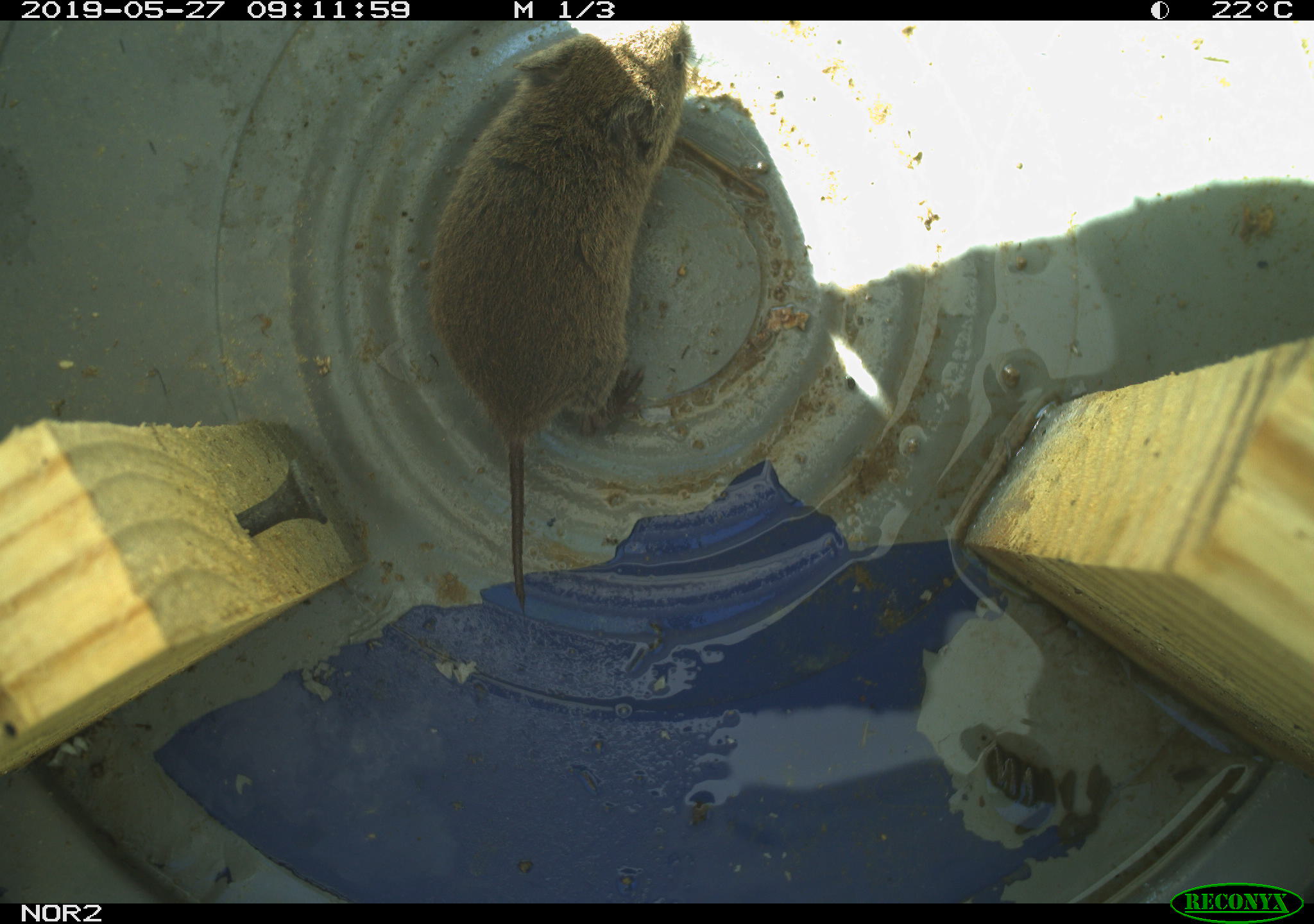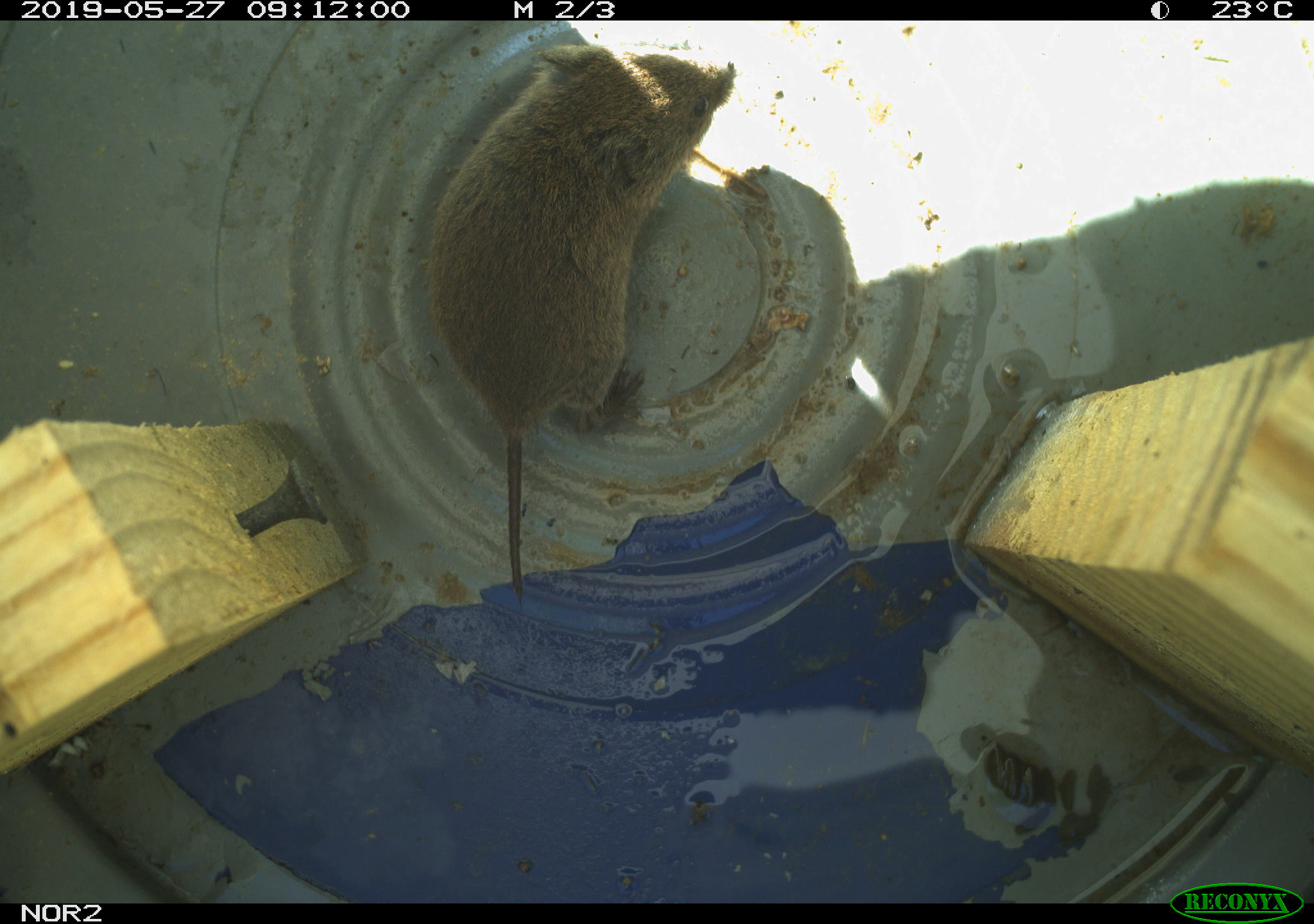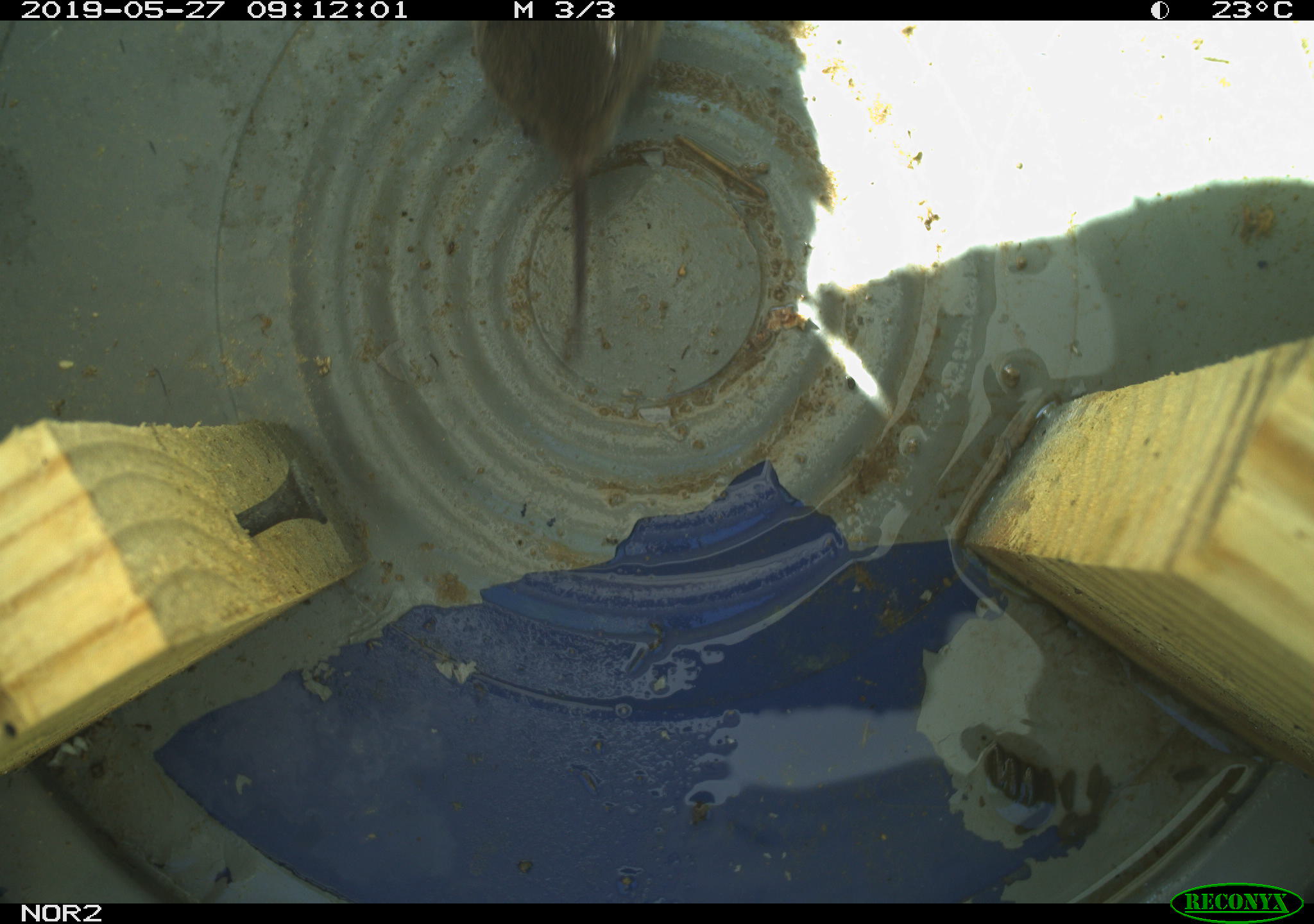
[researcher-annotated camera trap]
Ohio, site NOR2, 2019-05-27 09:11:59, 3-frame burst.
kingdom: Animalia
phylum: Chordata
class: Mammalia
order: Rodentia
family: Cricetidae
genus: Microtus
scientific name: Microtus pennsylvanicus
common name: meadow vole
Meadow vole (Microtus pennsylvanicus).